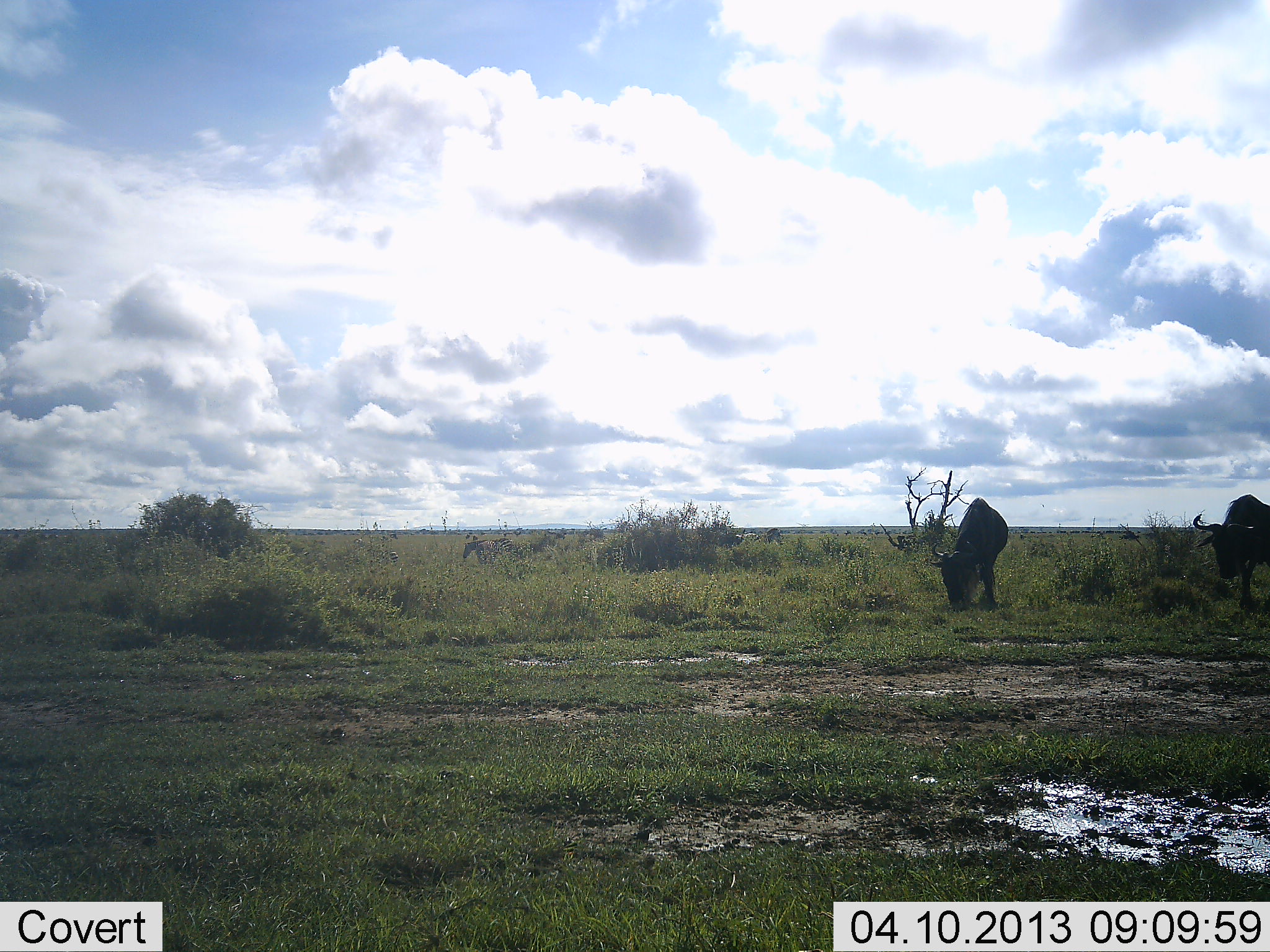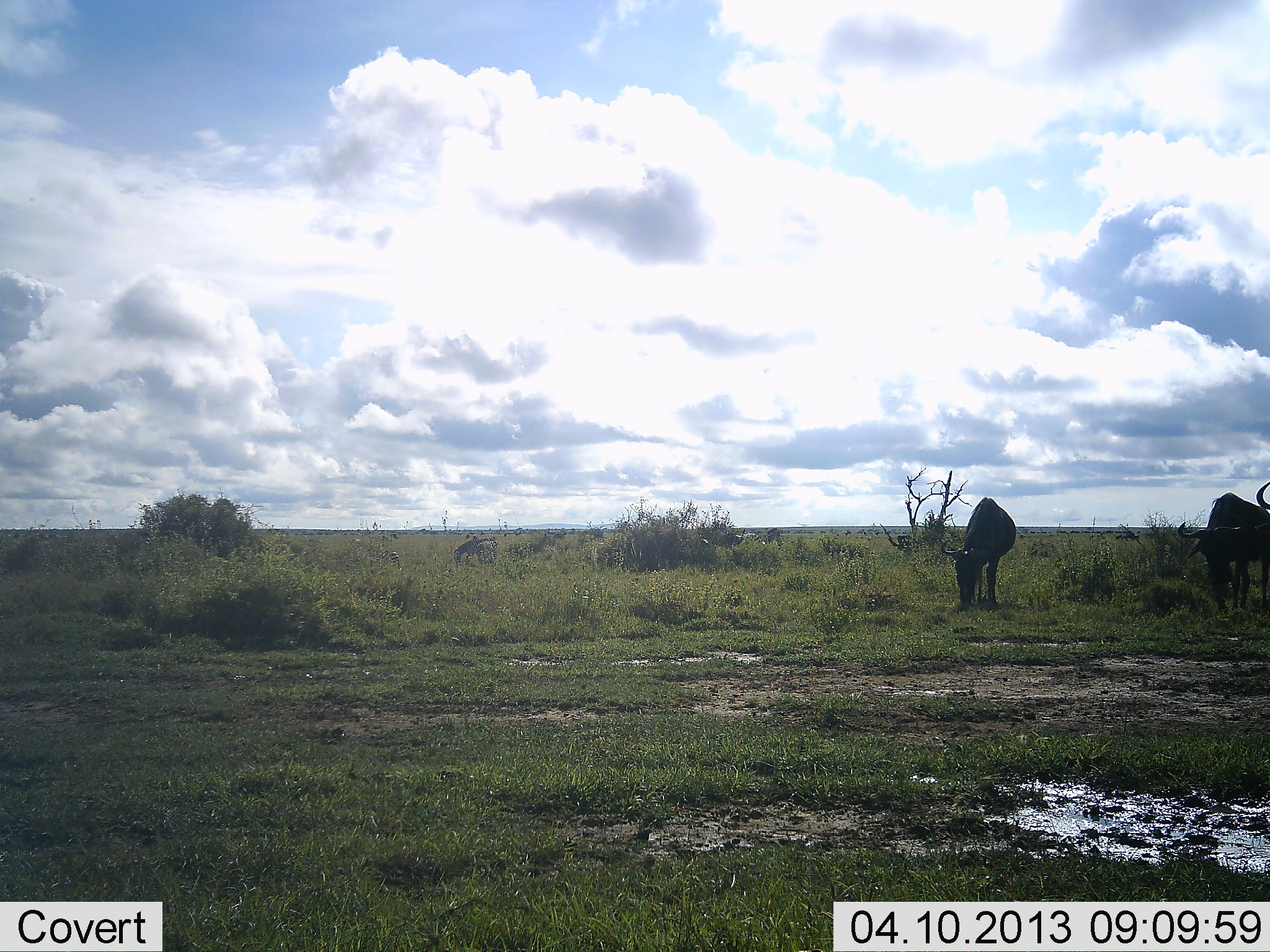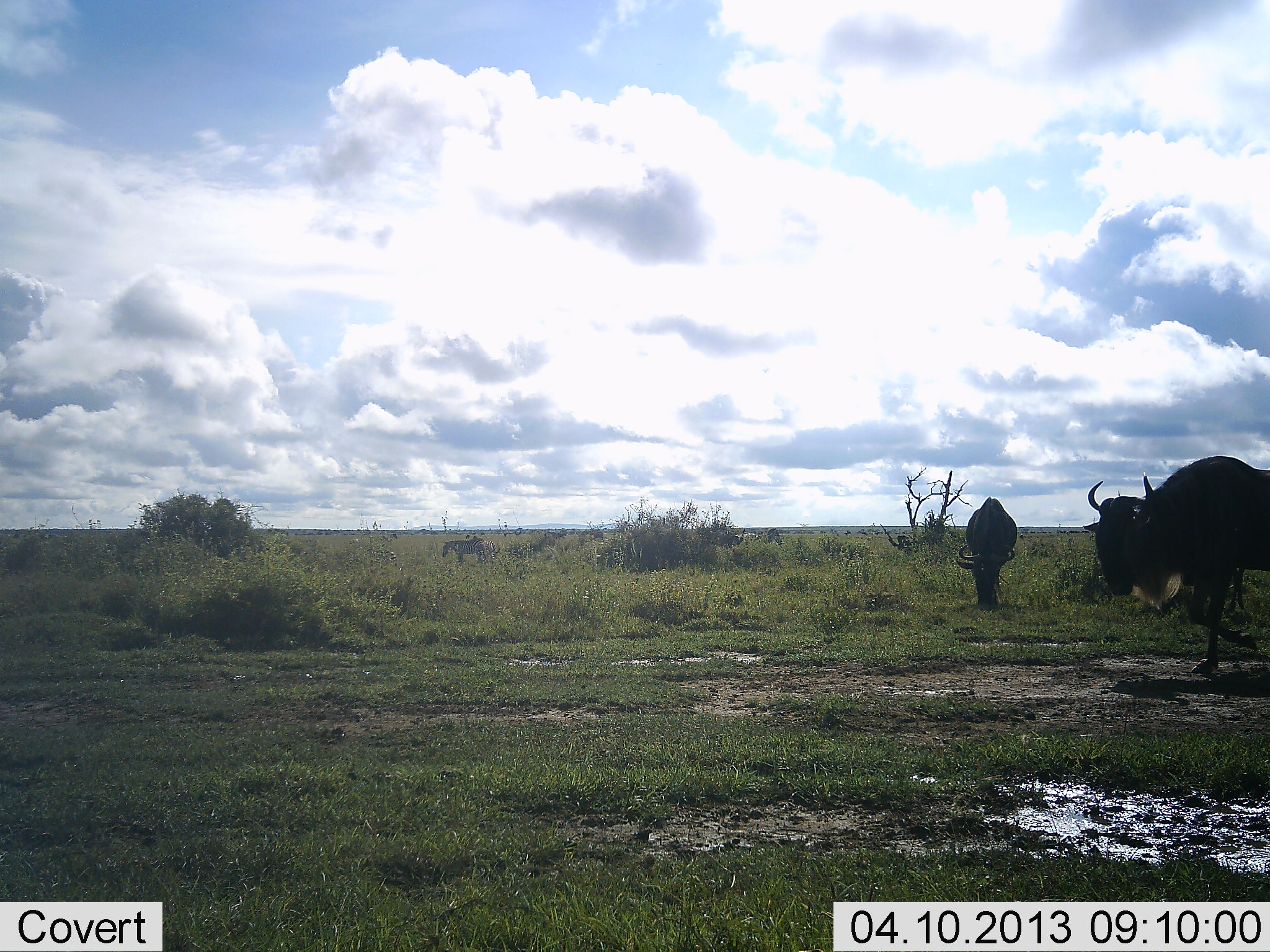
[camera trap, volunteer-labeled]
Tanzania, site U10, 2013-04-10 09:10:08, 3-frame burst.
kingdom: Animalia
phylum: Chordata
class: Mammalia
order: Artiodactyla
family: Bovidae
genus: Connochaetes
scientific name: Connochaetes taurinus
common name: blue wildebeest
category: wildebeest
Wildebeest (blue wildebeest) (Connochaetes taurinus), count 3. Behavior (volunteer vote fractions): standing 31%, resting 2%, moving 52%, interacting 5%. Young present (vote fraction): 0%. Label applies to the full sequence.